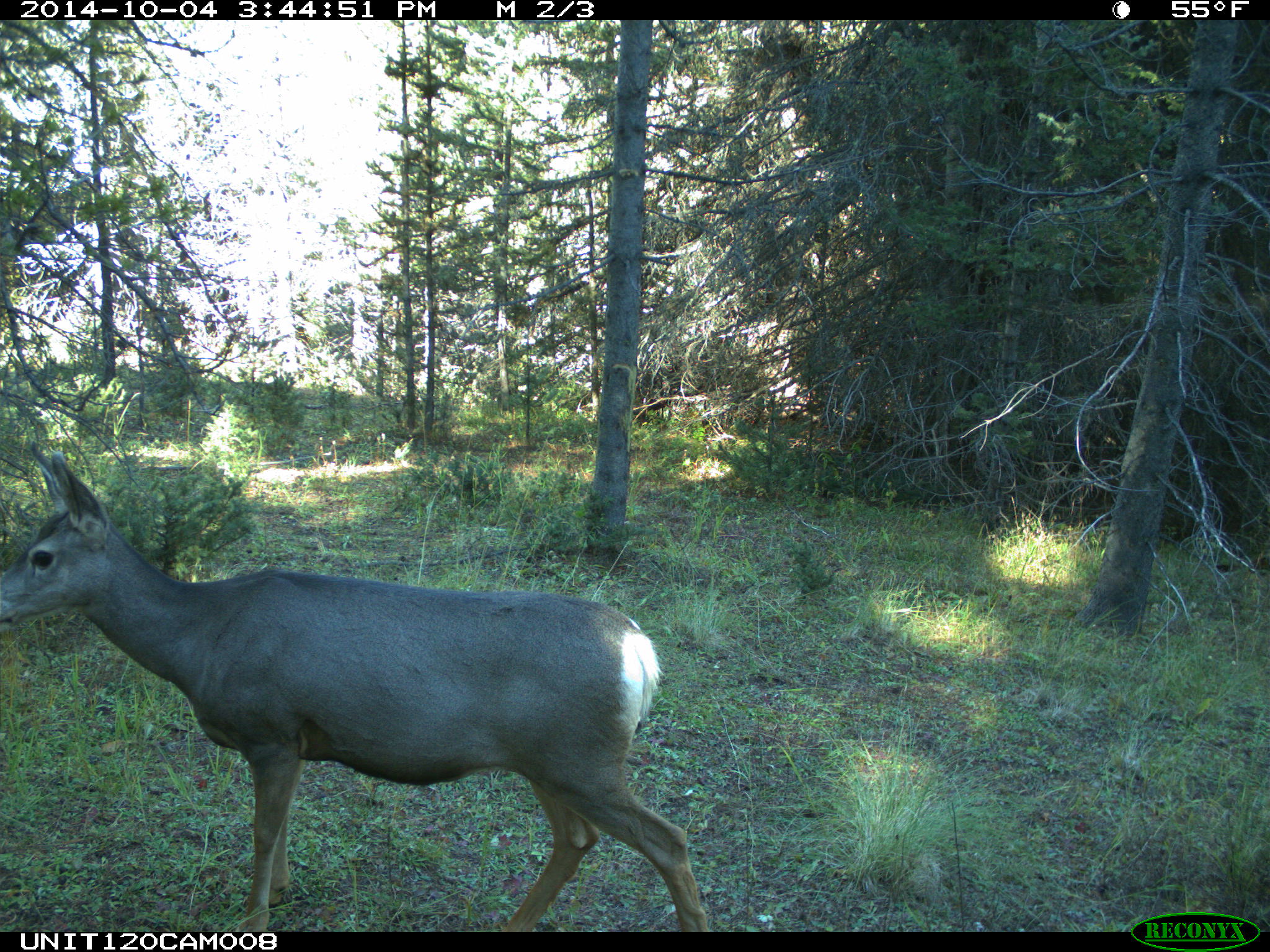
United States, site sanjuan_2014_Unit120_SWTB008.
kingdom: Animalia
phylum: Chordata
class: Mammalia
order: Artiodactyla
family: Cervidae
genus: Odocoileus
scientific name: Odocoileus hemionus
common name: mule deer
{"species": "Odocoileus hemionus (mule deer)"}